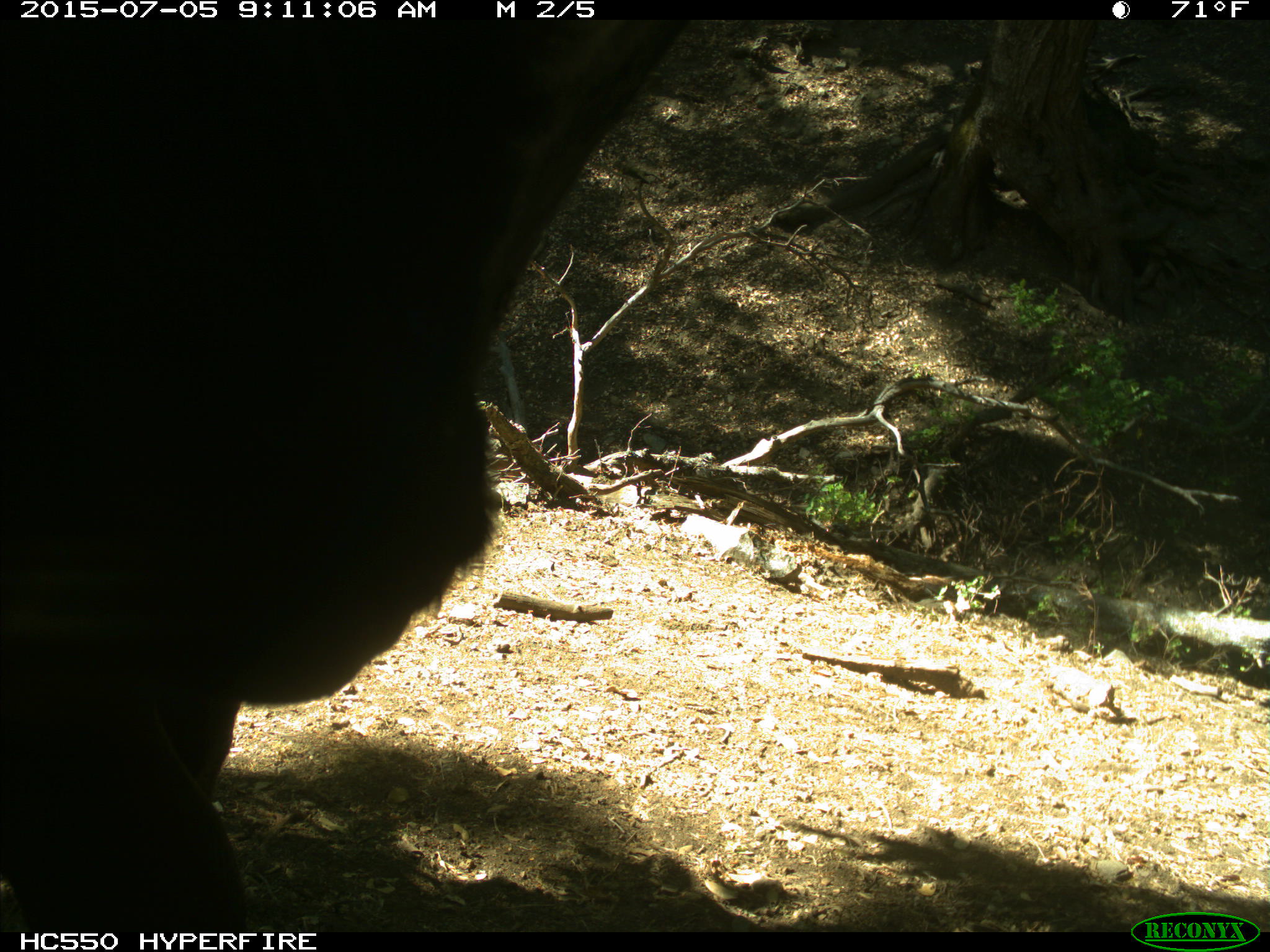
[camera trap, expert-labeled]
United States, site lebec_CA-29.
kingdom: Animalia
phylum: Chordata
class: Mammalia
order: Artiodactyla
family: Bovidae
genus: Bos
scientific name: Bos taurus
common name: domestic cow